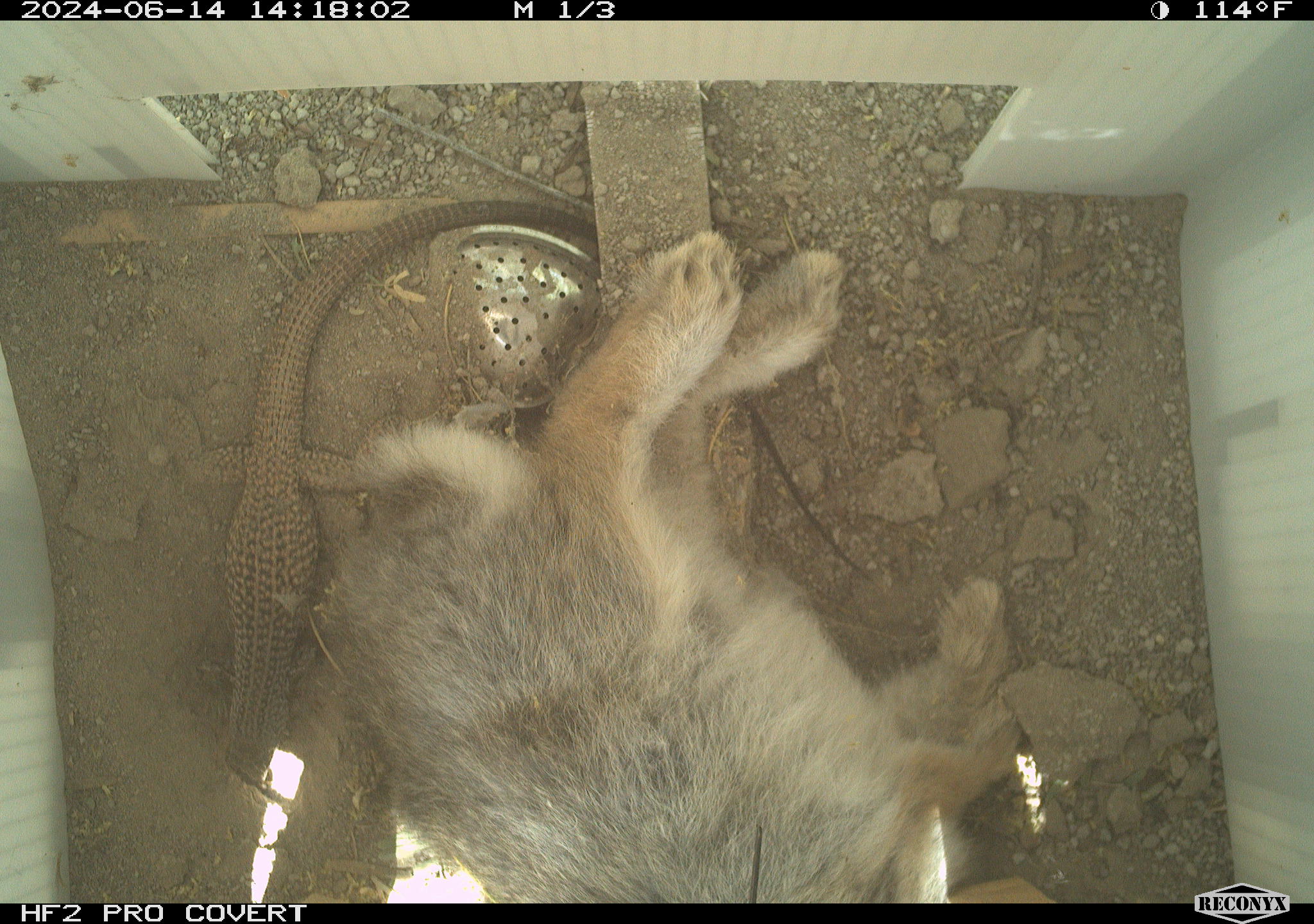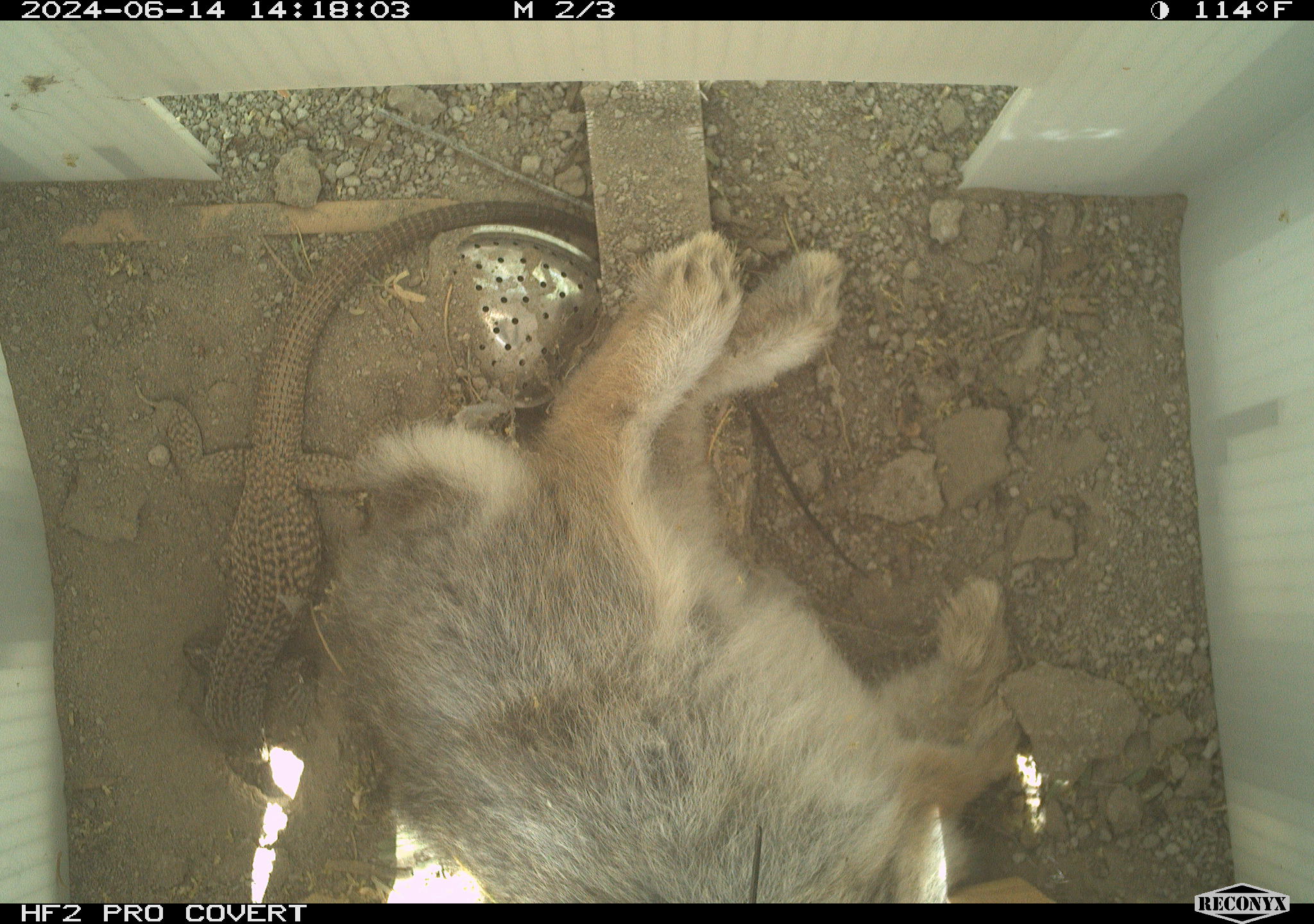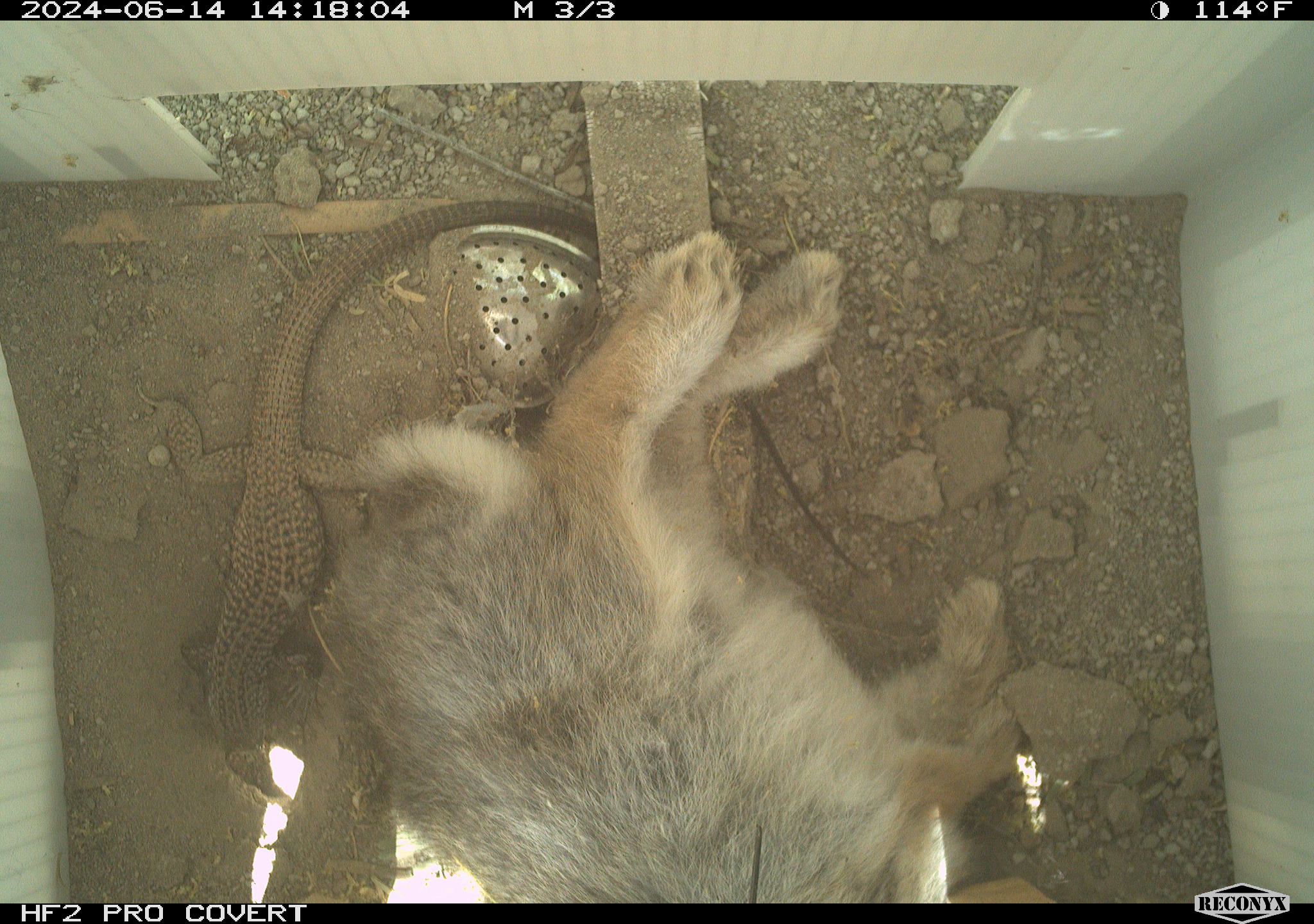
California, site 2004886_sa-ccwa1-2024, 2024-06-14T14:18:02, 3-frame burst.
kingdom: Animalia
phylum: Chordata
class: Mammalia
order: Lagomorpha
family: Leporidae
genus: Sylvilagus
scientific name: Sylvilagus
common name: cottontail rabbits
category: sylvilagus species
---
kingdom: Animalia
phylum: Chordata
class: Reptilia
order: Squamata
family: Teiidae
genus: Aspidoscelis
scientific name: Aspidoscelis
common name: whiptail lizards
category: aspidoscelis species